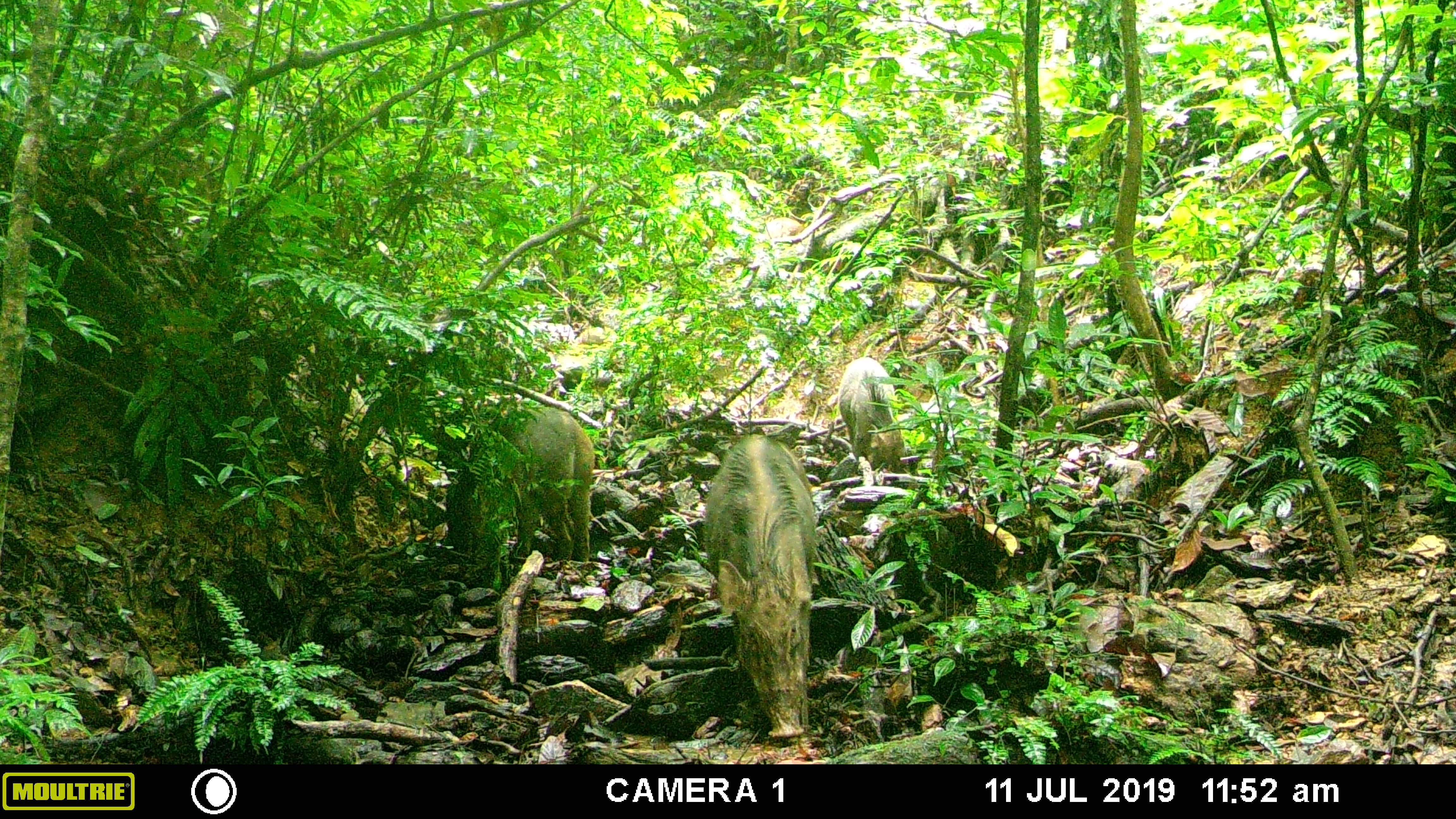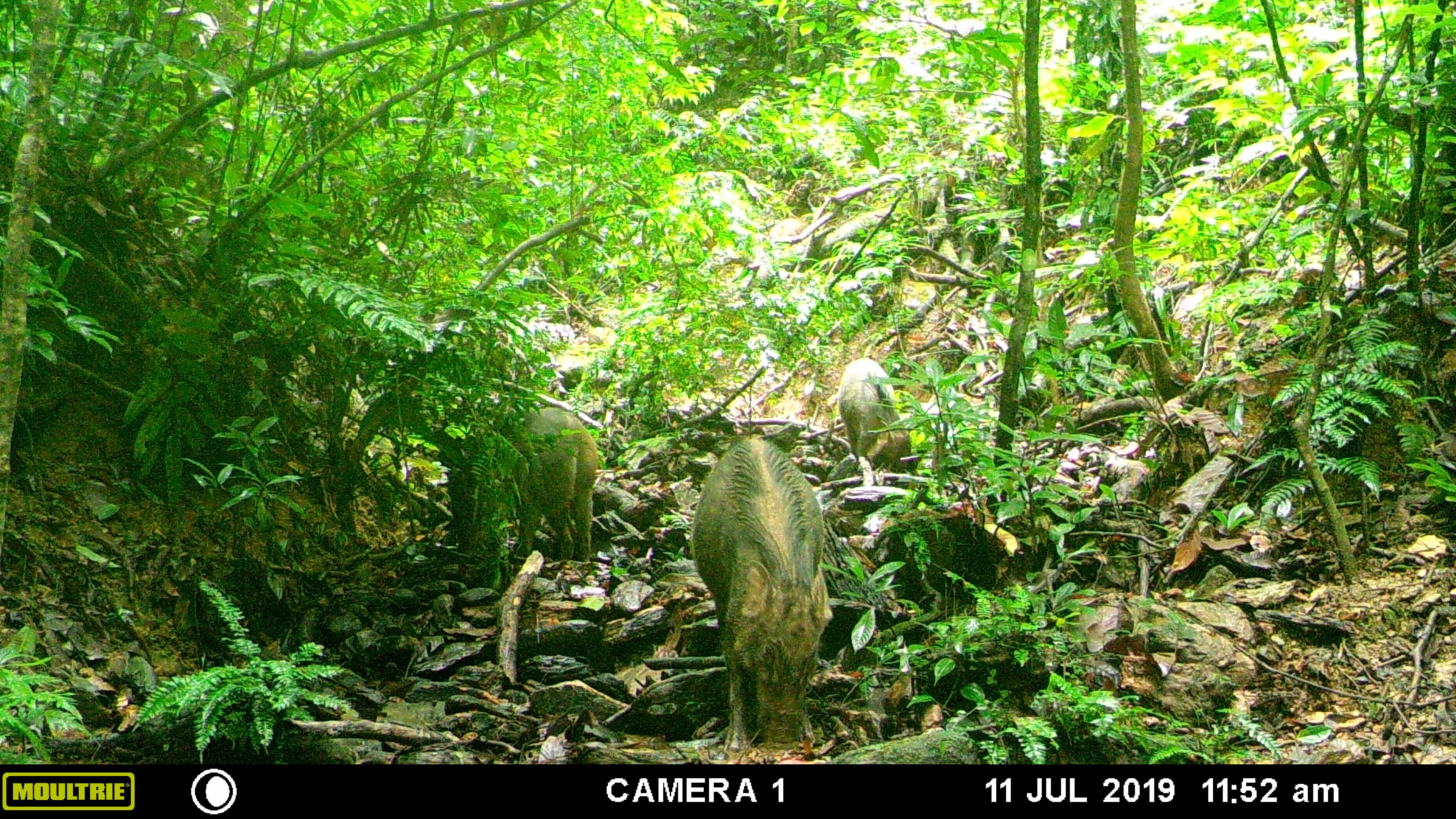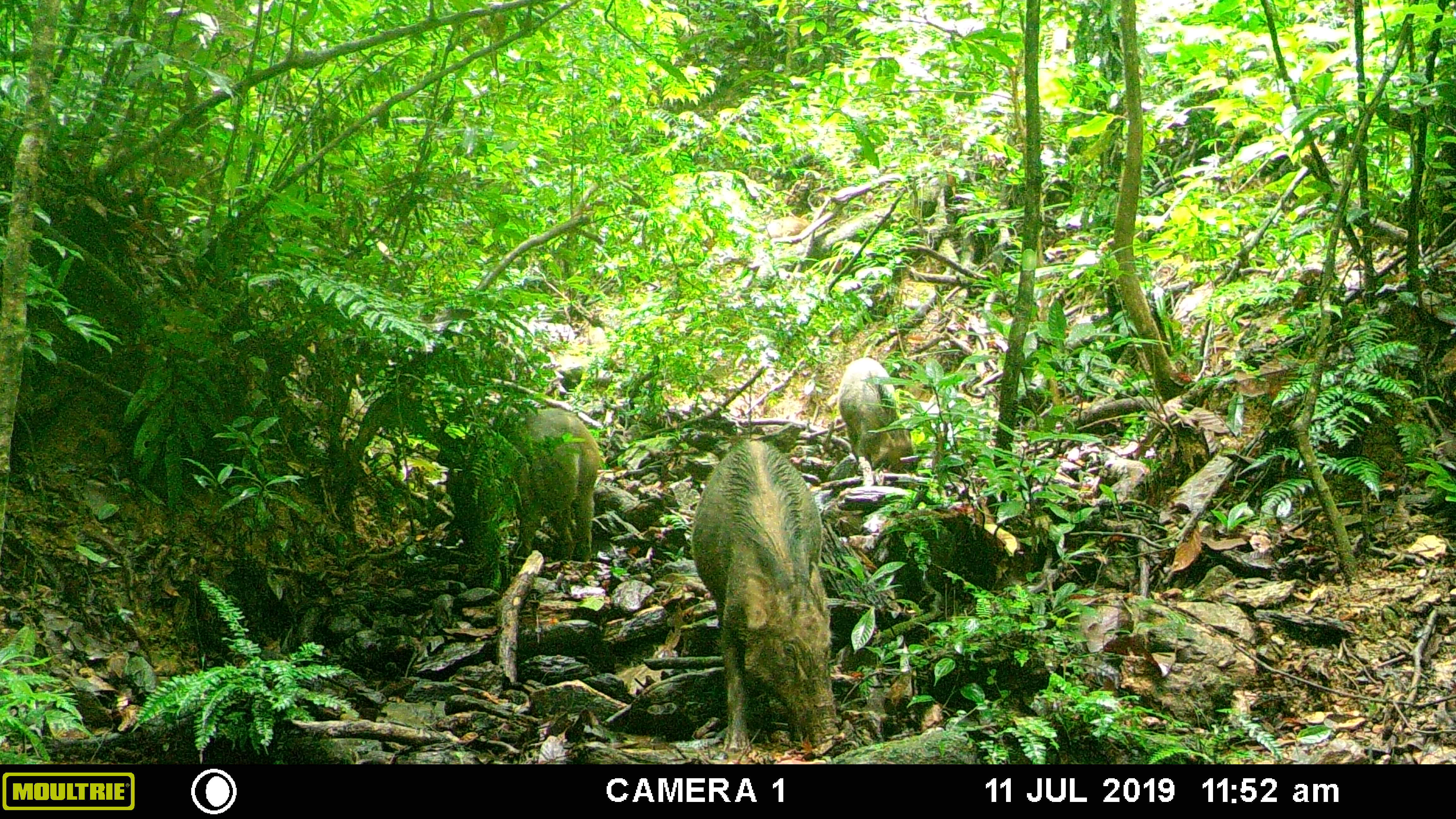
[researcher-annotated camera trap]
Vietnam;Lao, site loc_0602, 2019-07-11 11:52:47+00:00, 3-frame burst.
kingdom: Animalia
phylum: Chordata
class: Mammalia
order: Artiodactyla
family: Suidae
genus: Sus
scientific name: Sus scrofa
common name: eurasian wild pig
Eurasian wild pig (Sus scrofa). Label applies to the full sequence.